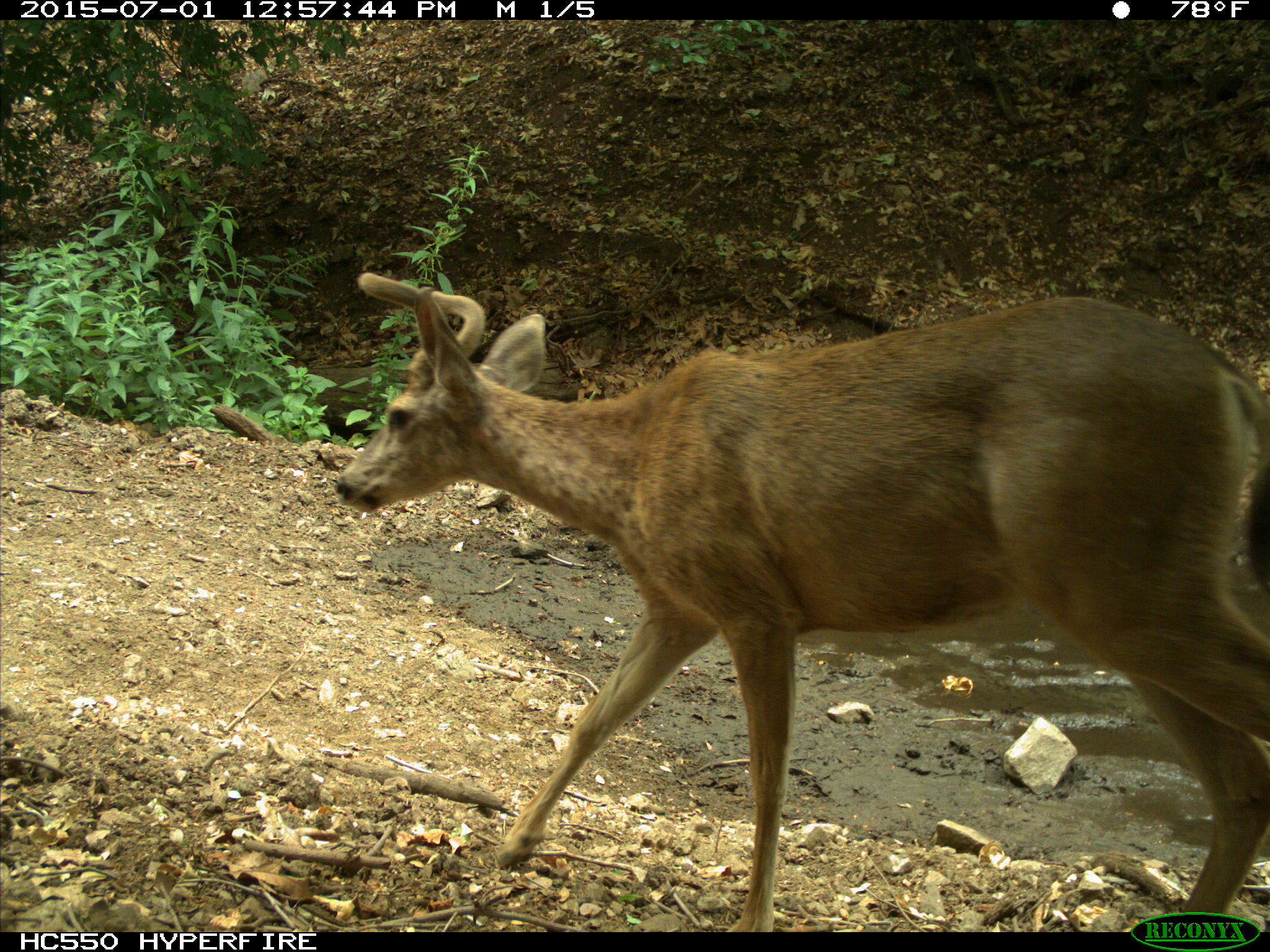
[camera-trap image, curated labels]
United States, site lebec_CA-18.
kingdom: Animalia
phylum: Chordata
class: Mammalia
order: Artiodactyla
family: Cervidae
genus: Odocoileus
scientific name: Odocoileus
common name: deer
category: unidentified deer